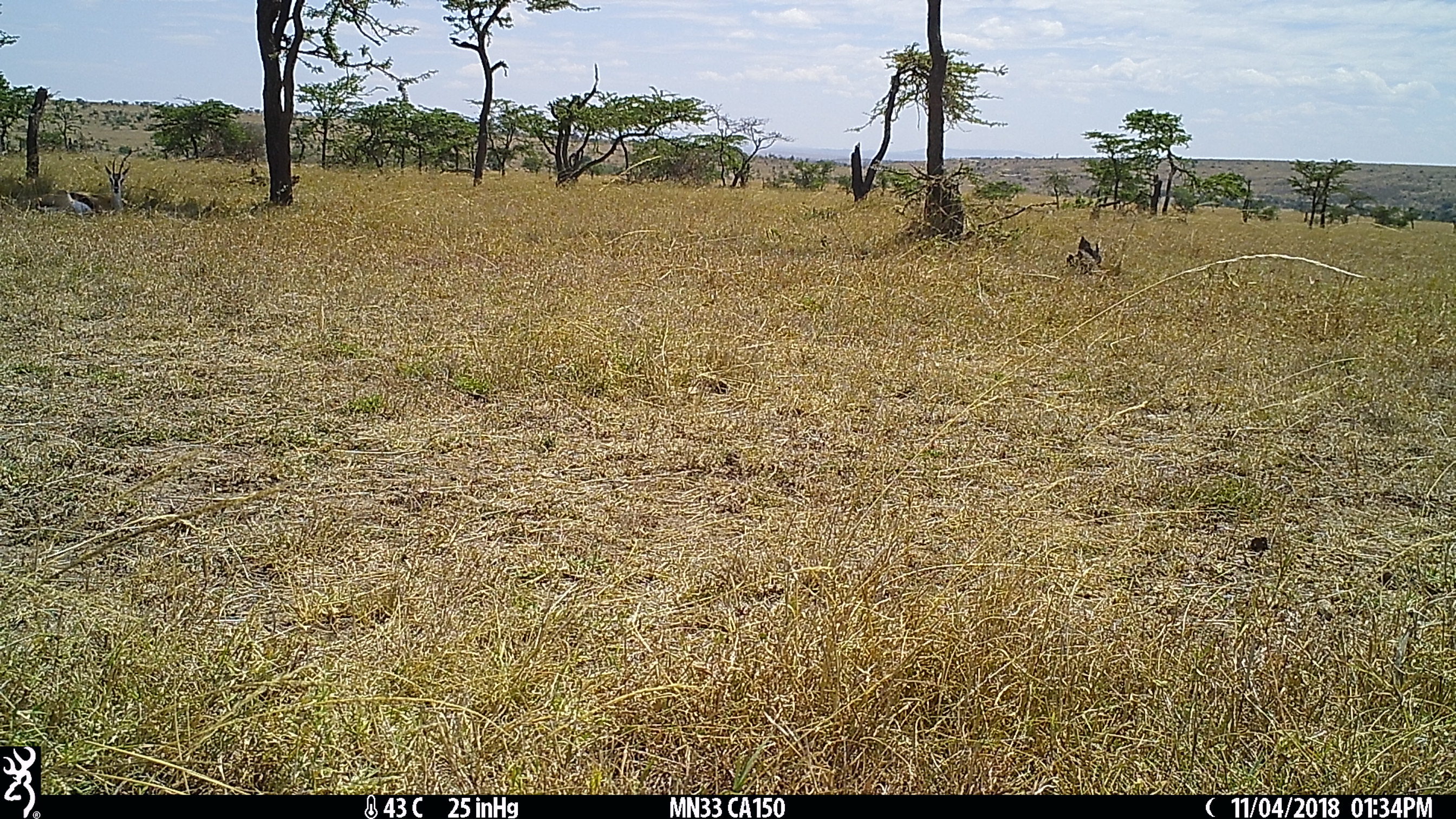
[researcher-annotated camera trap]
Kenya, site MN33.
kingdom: Animalia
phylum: Chordata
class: Mammalia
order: Artiodactyla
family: Bovidae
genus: Eudorcas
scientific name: Eudorcas thomsonii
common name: thomon's gazelle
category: gazelle thomsons